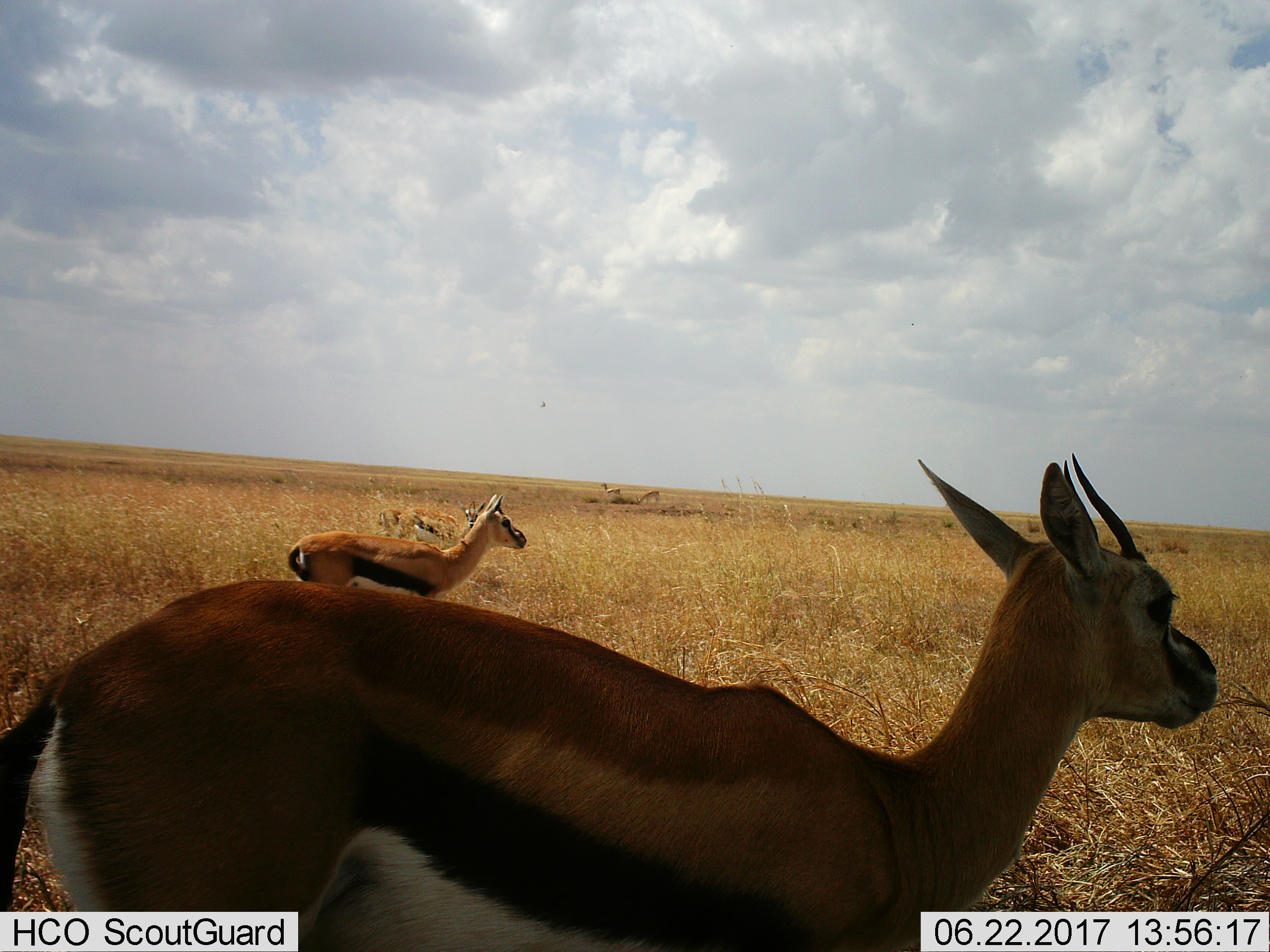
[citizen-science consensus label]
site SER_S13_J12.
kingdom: Animalia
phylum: Chordata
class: Mammalia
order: Artiodactyla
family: Bovidae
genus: Eudorcas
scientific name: Eudorcas thomsonii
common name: thomson's gazelle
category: gazellethomsons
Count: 6.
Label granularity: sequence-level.